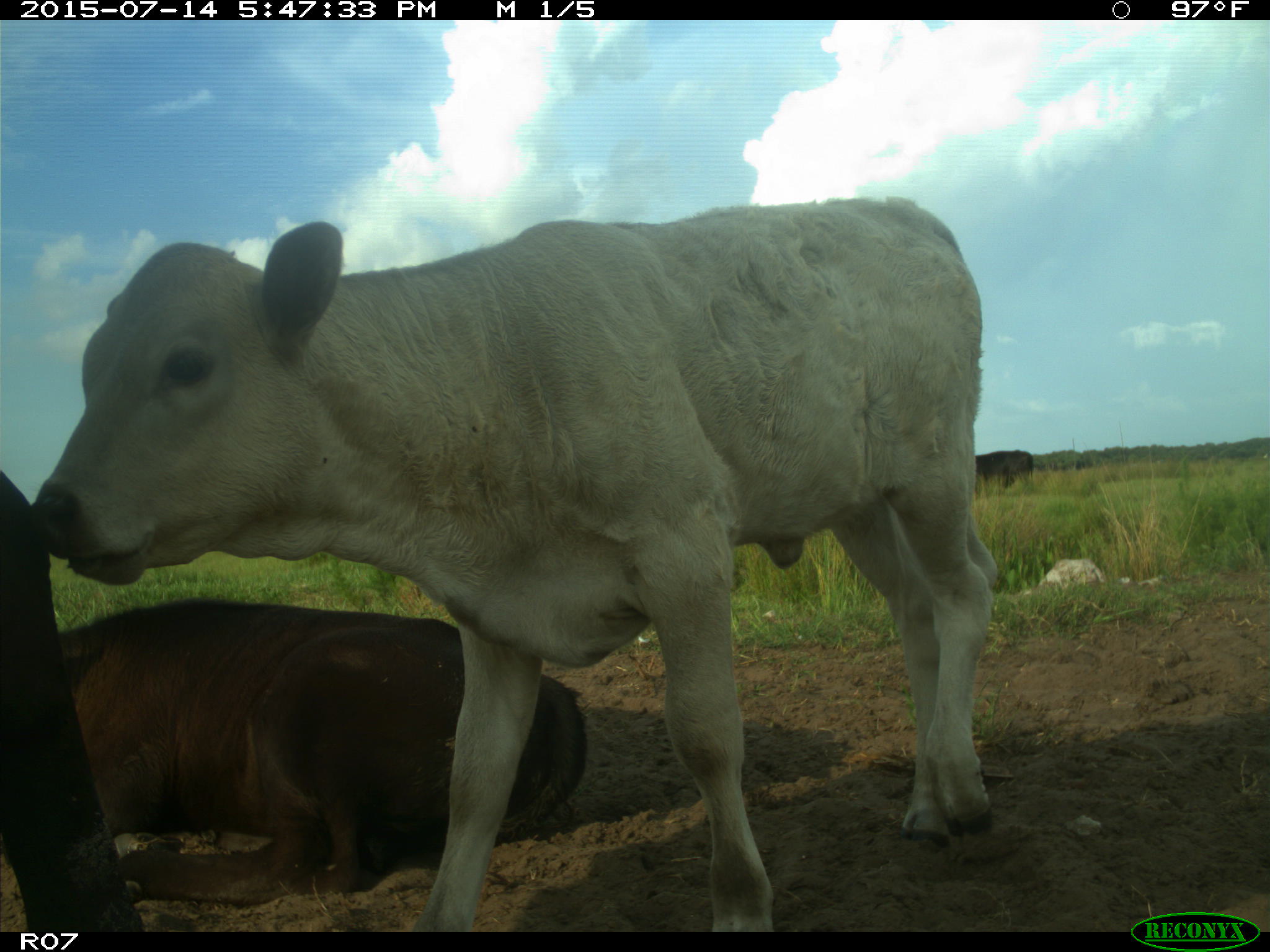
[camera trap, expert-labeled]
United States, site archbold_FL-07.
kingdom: Animalia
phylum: Chordata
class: Mammalia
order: Artiodactyla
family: Bovidae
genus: Bos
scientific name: Bos taurus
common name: domestic cow